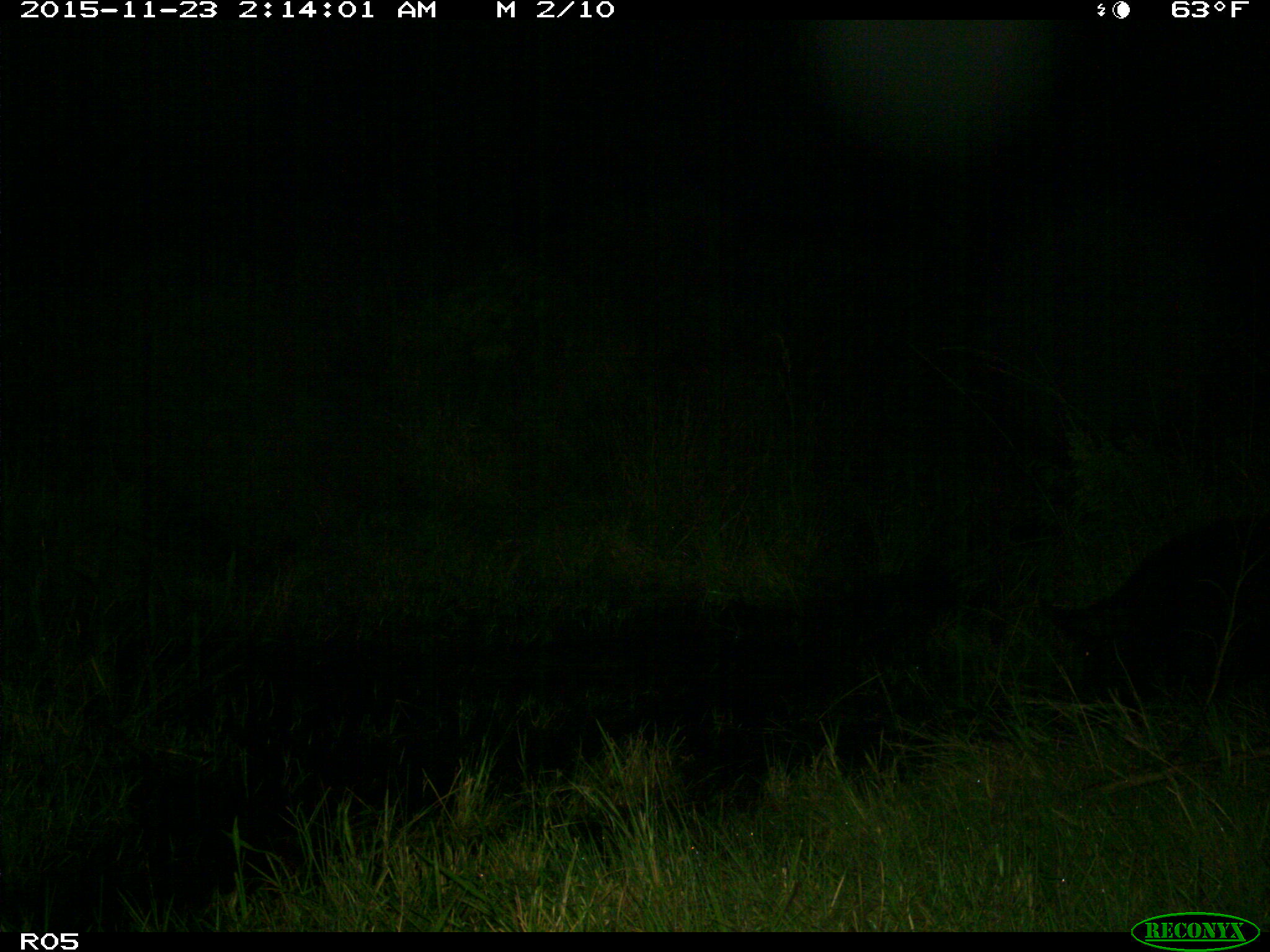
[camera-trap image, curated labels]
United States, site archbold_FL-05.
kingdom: Animalia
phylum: Chordata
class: Mammalia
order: Artiodactyla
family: Suidae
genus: Sus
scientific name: Sus scrofa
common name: wild boar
Sus scrofa (wild boar).